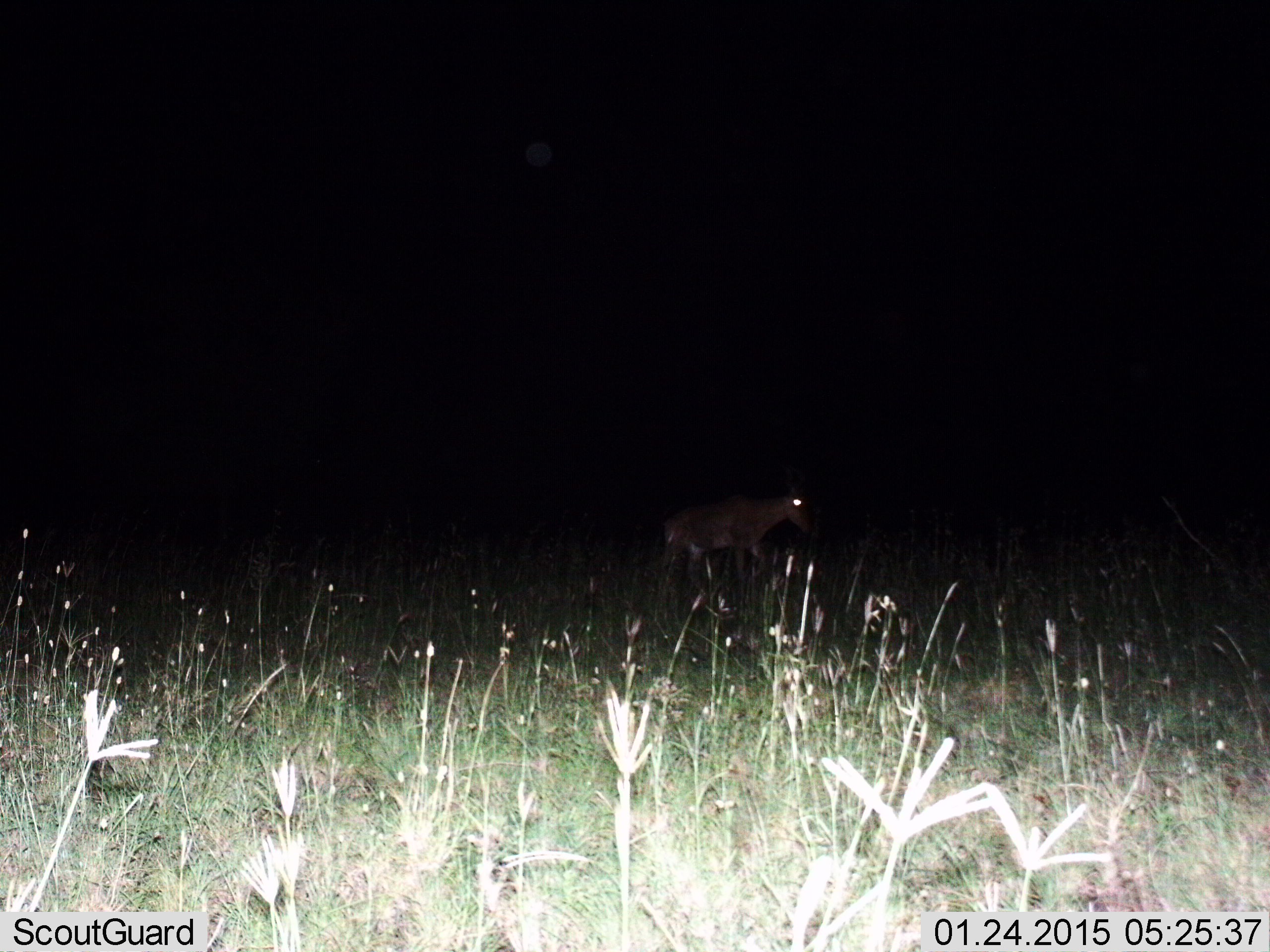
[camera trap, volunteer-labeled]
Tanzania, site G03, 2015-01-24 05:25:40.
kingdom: Animalia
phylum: Chordata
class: Mammalia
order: Artiodactyla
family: Bovidae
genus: Alcelaphus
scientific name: Alcelaphus buselaphus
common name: hartebeest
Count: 1.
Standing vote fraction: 0%.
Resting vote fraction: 0%.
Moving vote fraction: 100%.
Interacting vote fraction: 0%.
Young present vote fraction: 0%.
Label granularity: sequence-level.